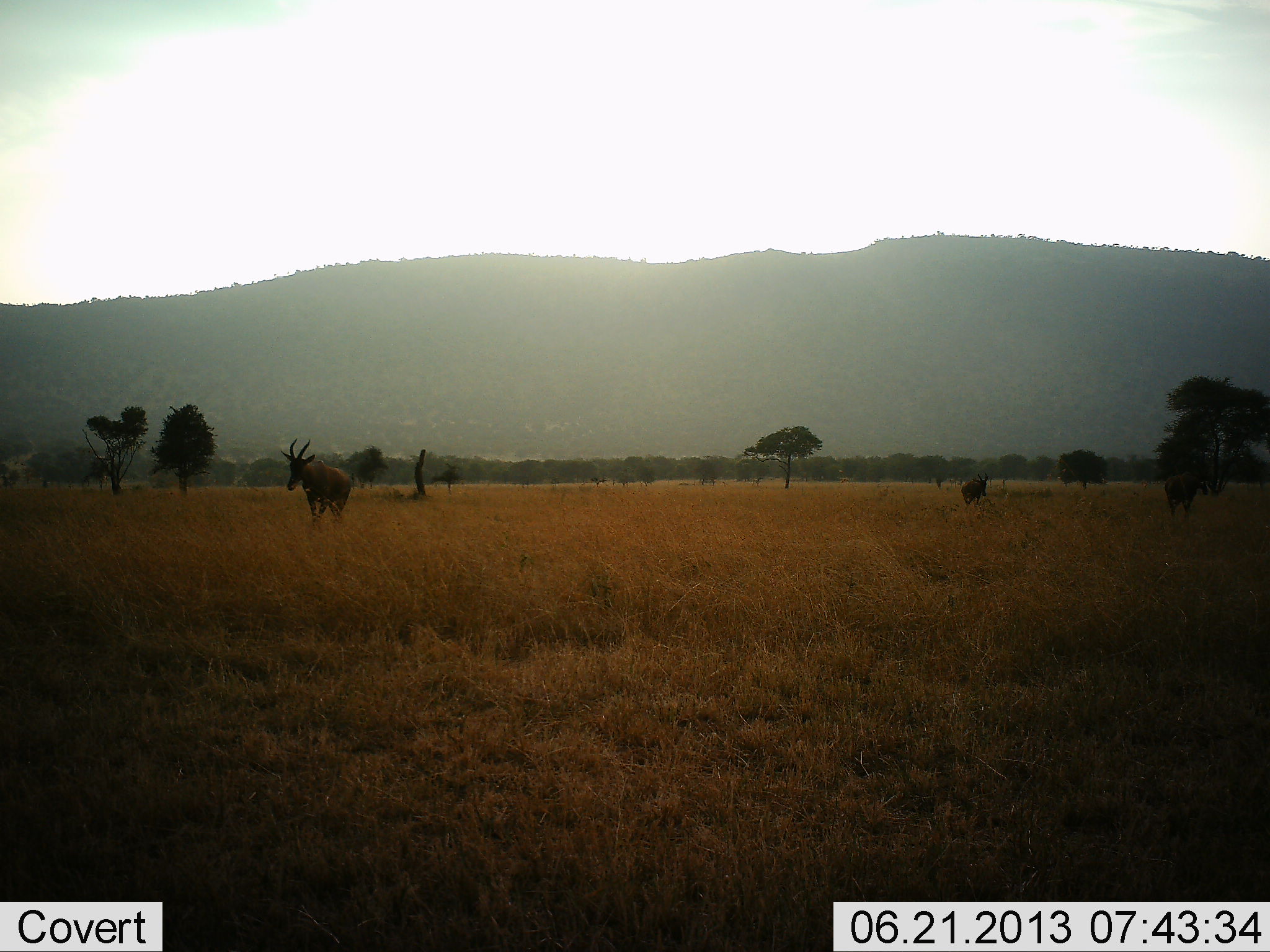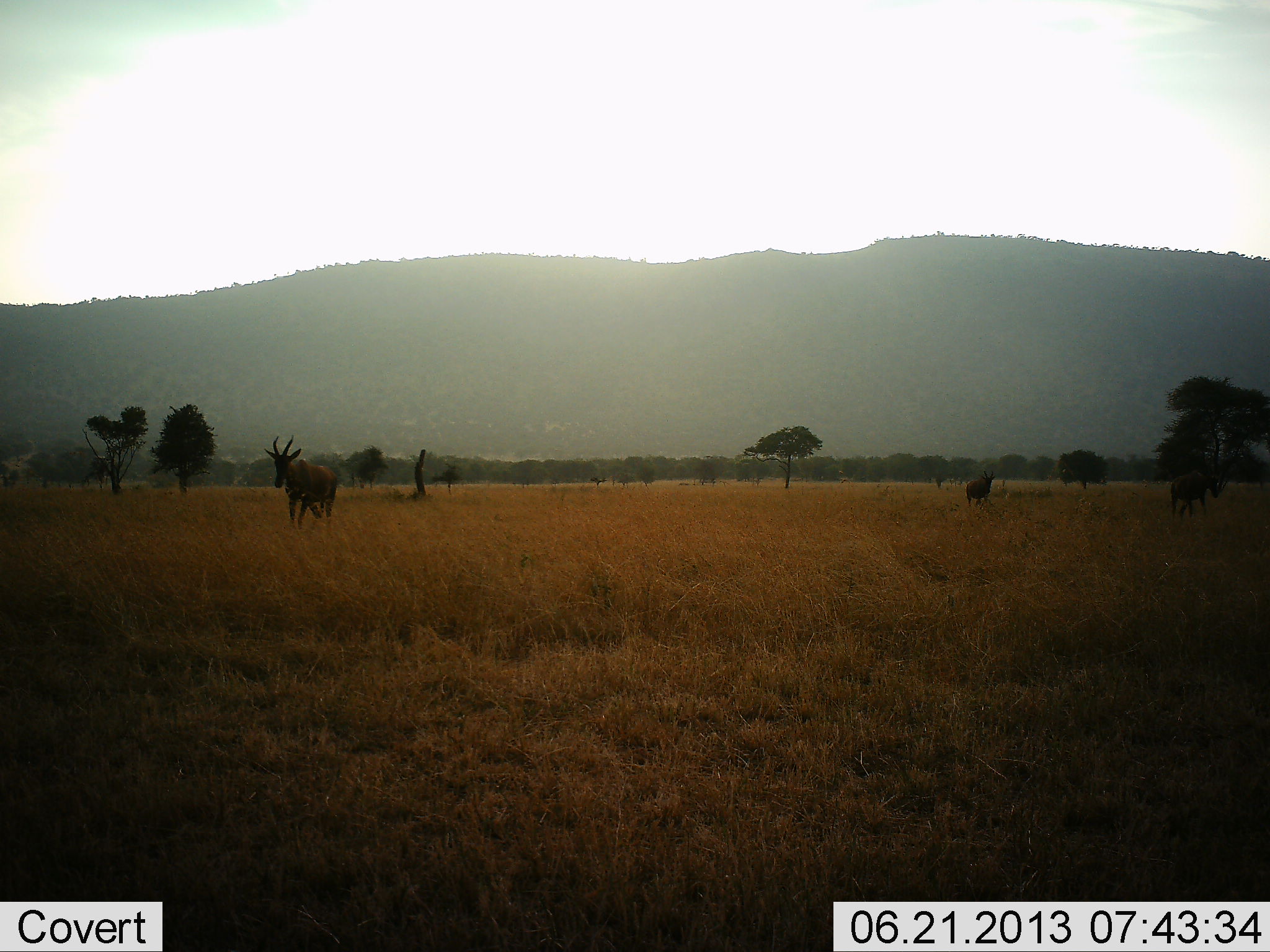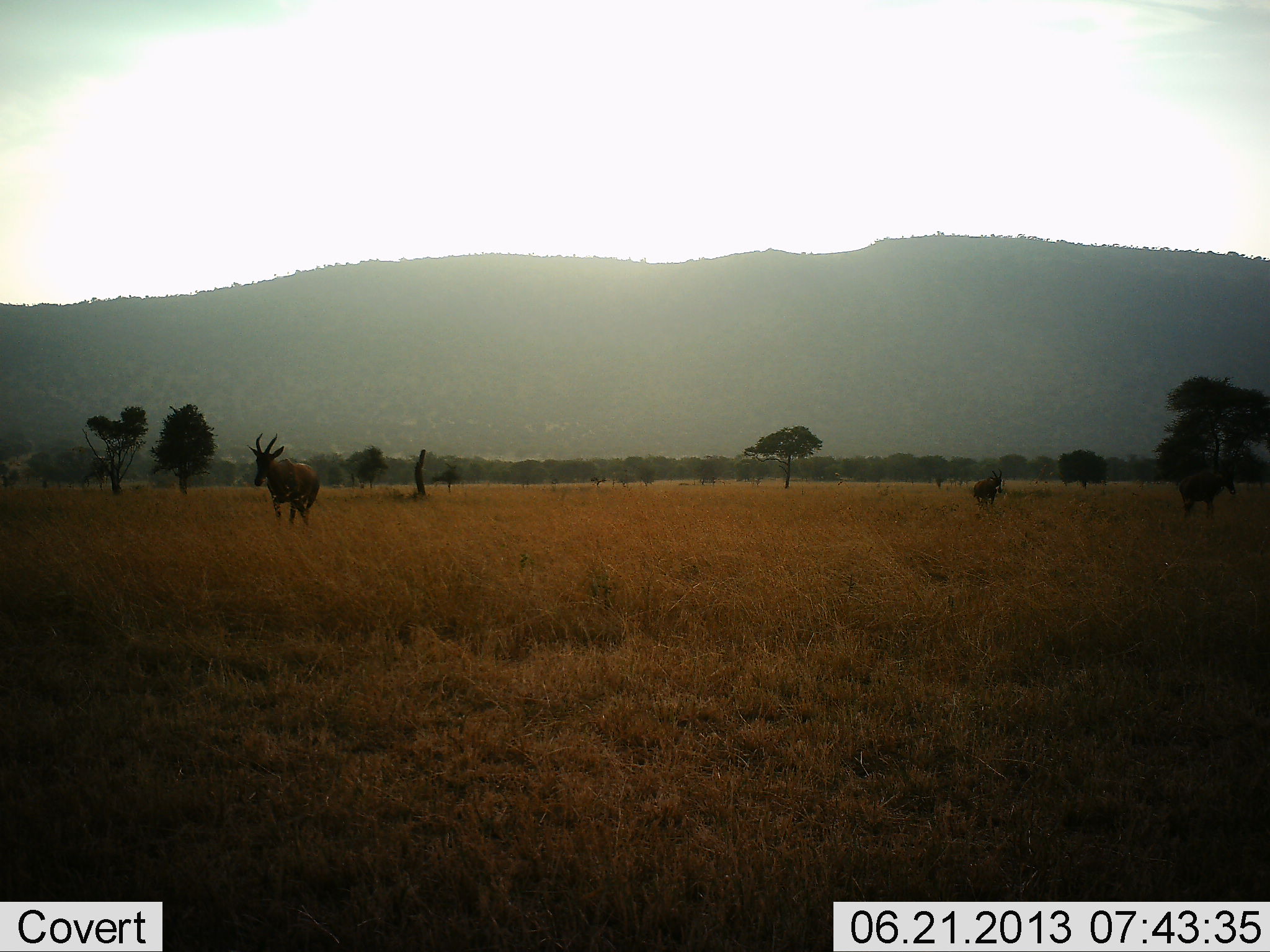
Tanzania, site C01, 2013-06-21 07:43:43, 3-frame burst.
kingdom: Animalia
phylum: Chordata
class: Mammalia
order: Artiodactyla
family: Bovidae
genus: Damaliscus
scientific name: Damaliscus lunatus jimela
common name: topi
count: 3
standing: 9%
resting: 0%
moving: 91%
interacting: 0%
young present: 0%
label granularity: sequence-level